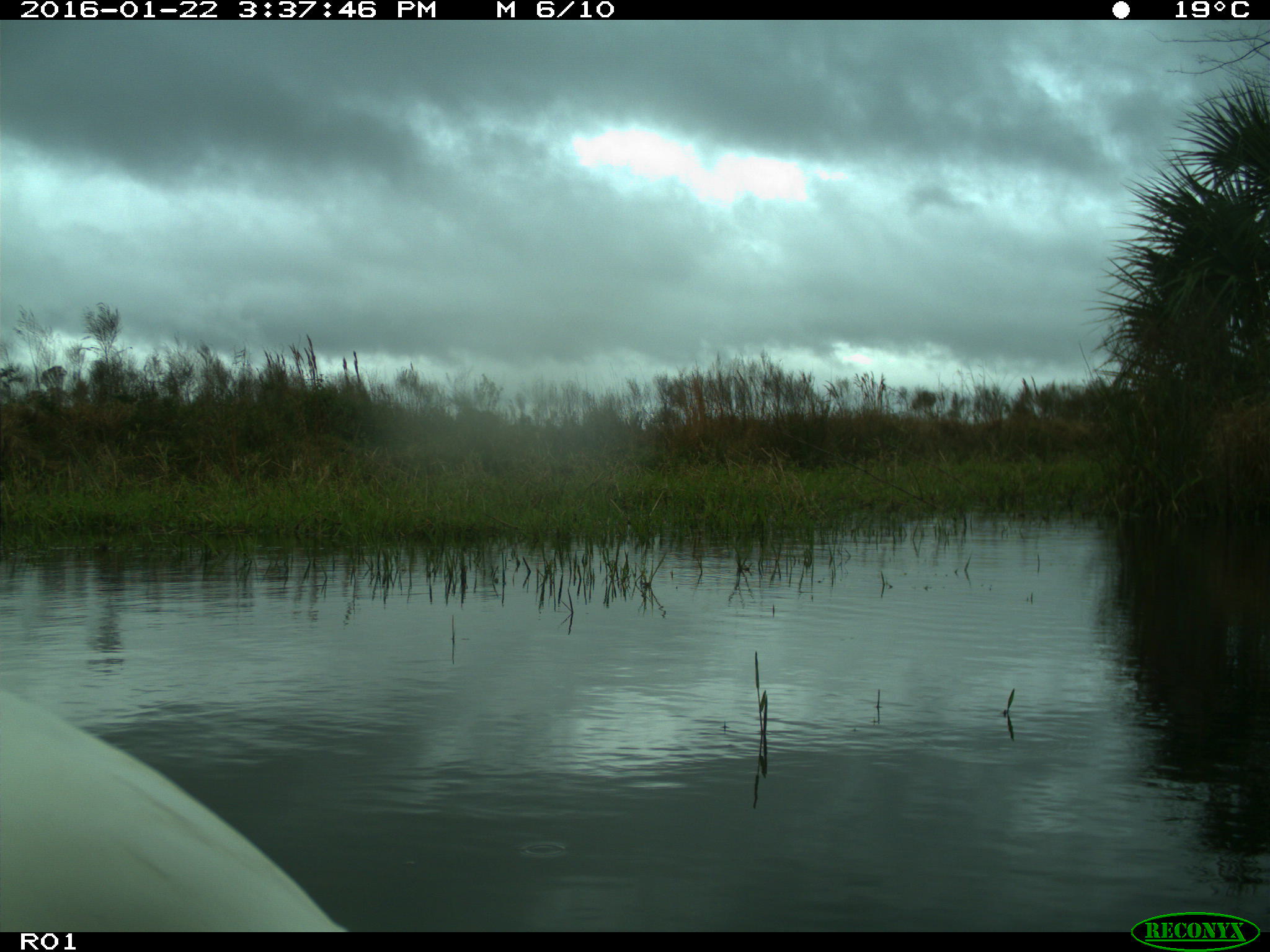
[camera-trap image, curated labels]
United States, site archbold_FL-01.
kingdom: Animalia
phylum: Chordata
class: Aves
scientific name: Aves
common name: birds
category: unidentified bird